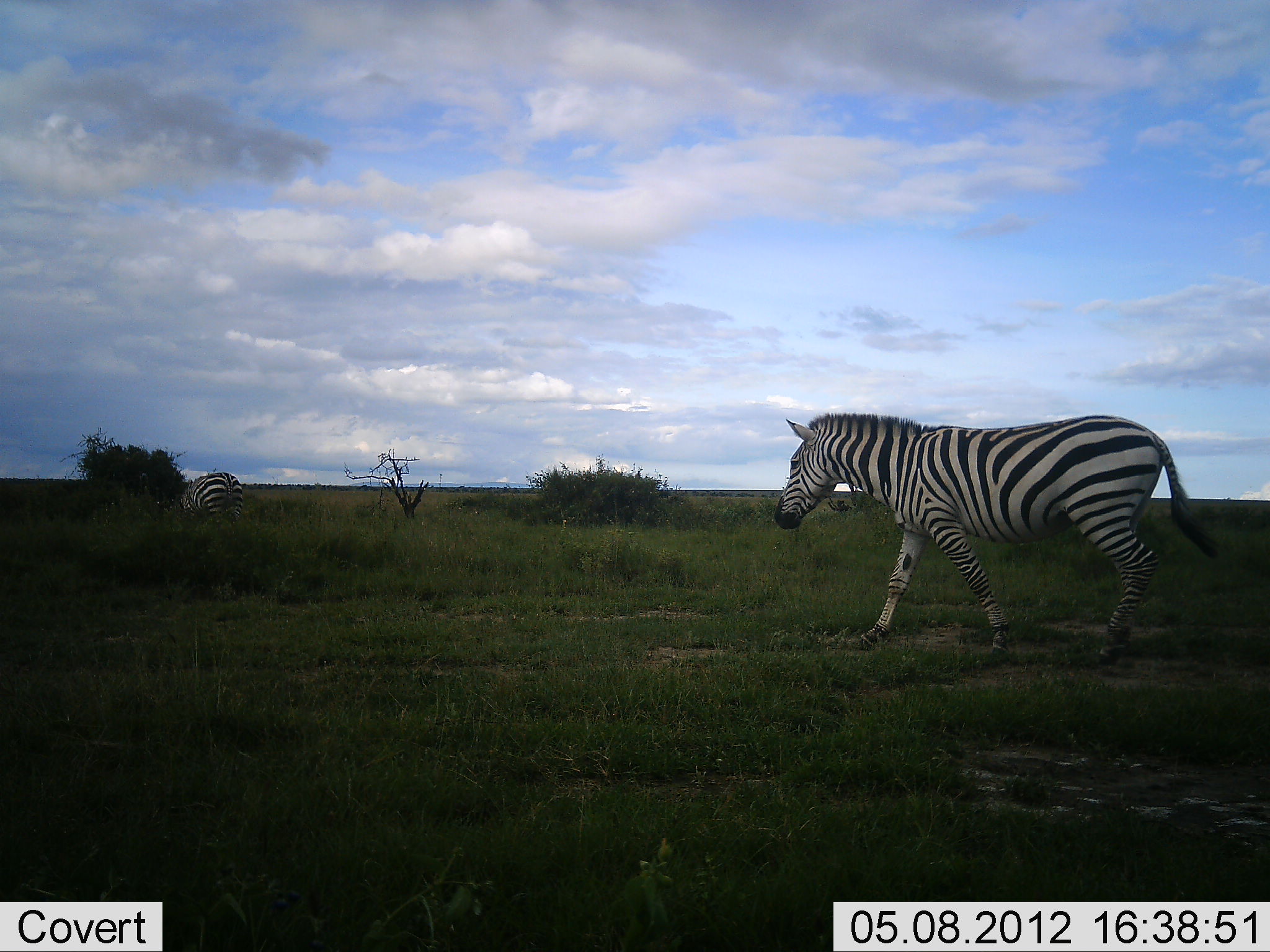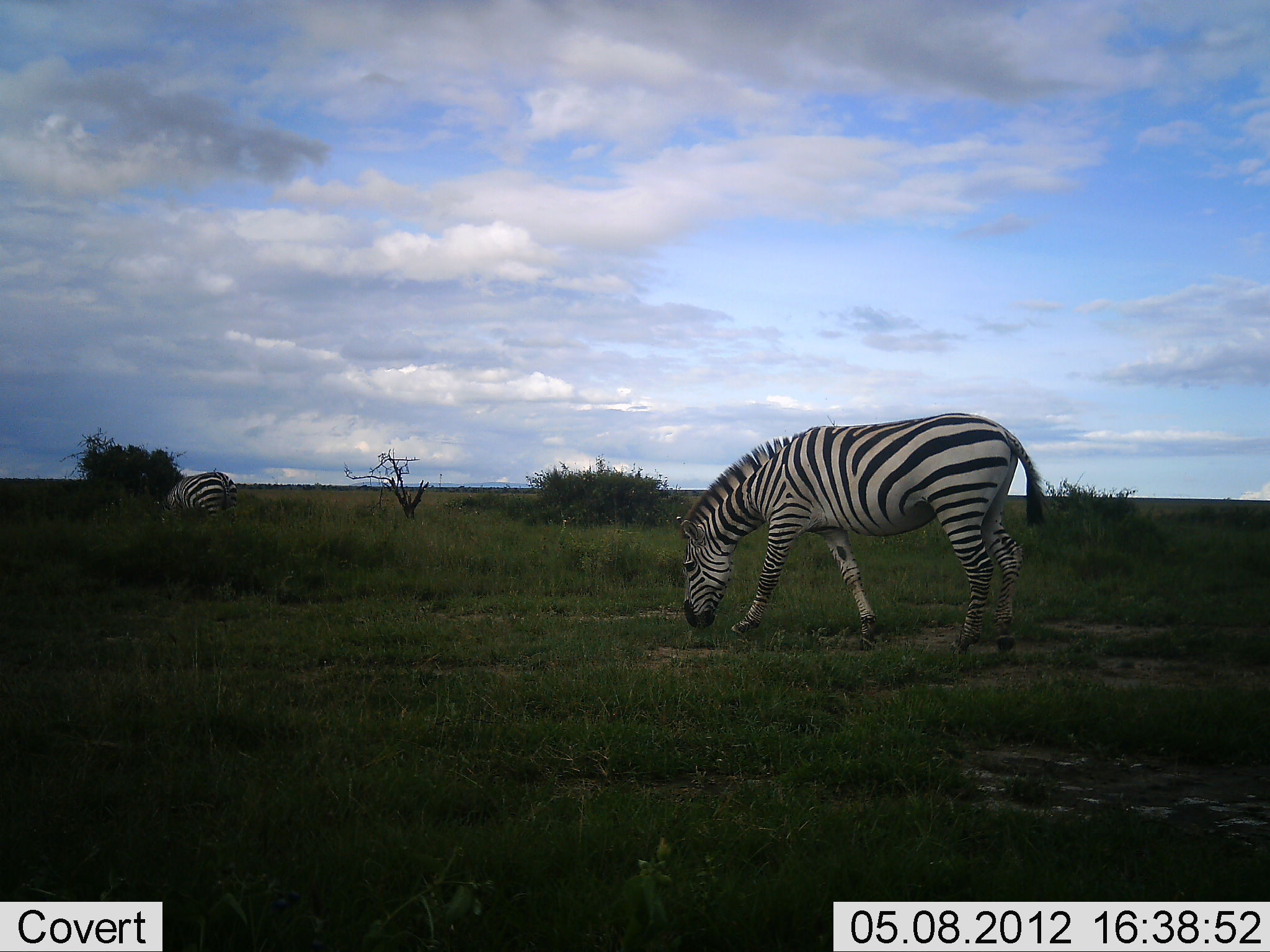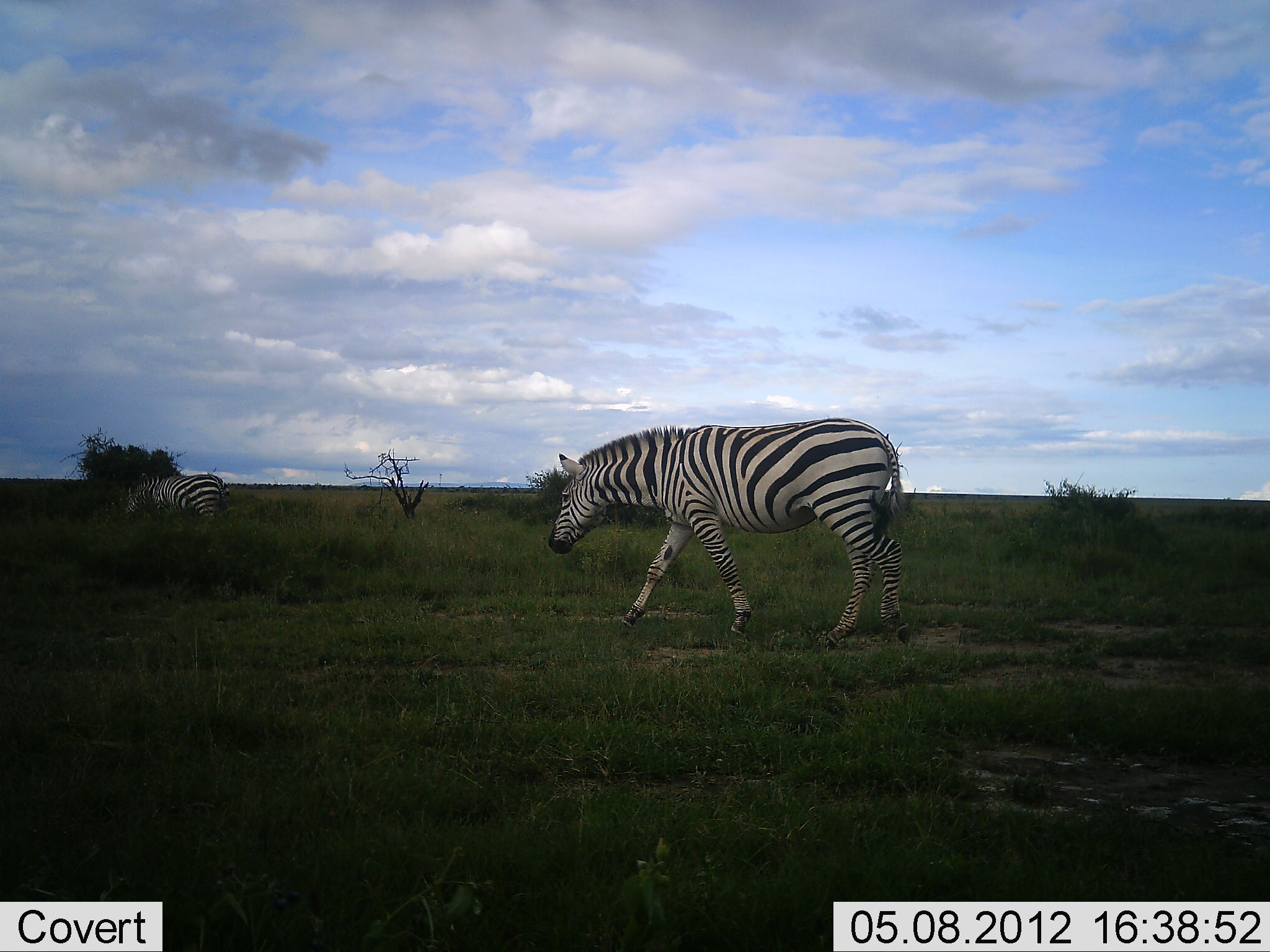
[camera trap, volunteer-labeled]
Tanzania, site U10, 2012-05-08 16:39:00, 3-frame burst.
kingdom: Animalia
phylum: Chordata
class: Mammalia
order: Perissodactyla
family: Equidae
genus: Equus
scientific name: Equus quagga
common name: plains zebra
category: zebra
Zebra (plains zebra) (Equus quagga), count 2. Behavior (volunteer vote fractions): standing 10%, resting 0%, moving 60%, interacting 0%. Young present (vote fraction): 0%. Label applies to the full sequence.